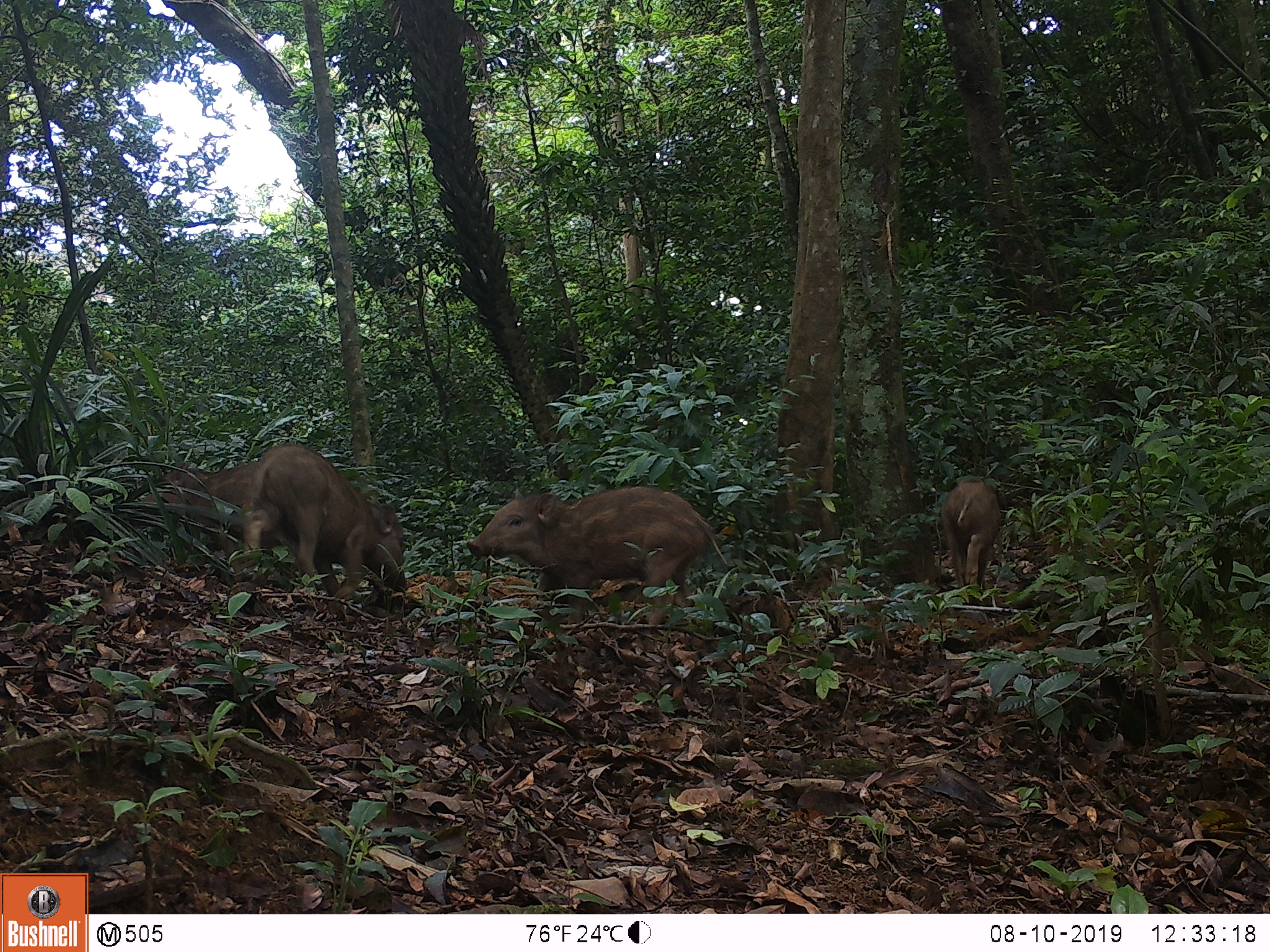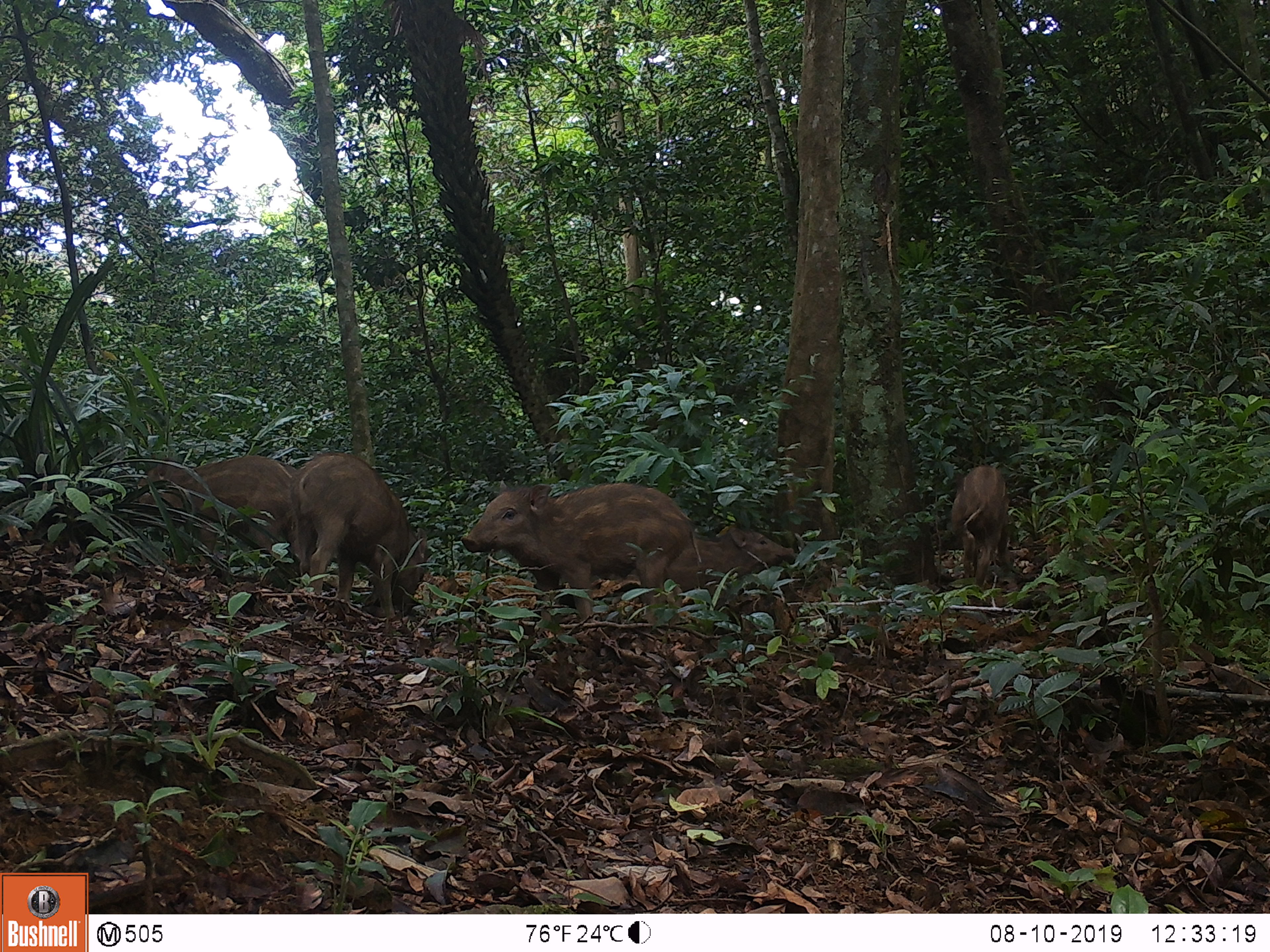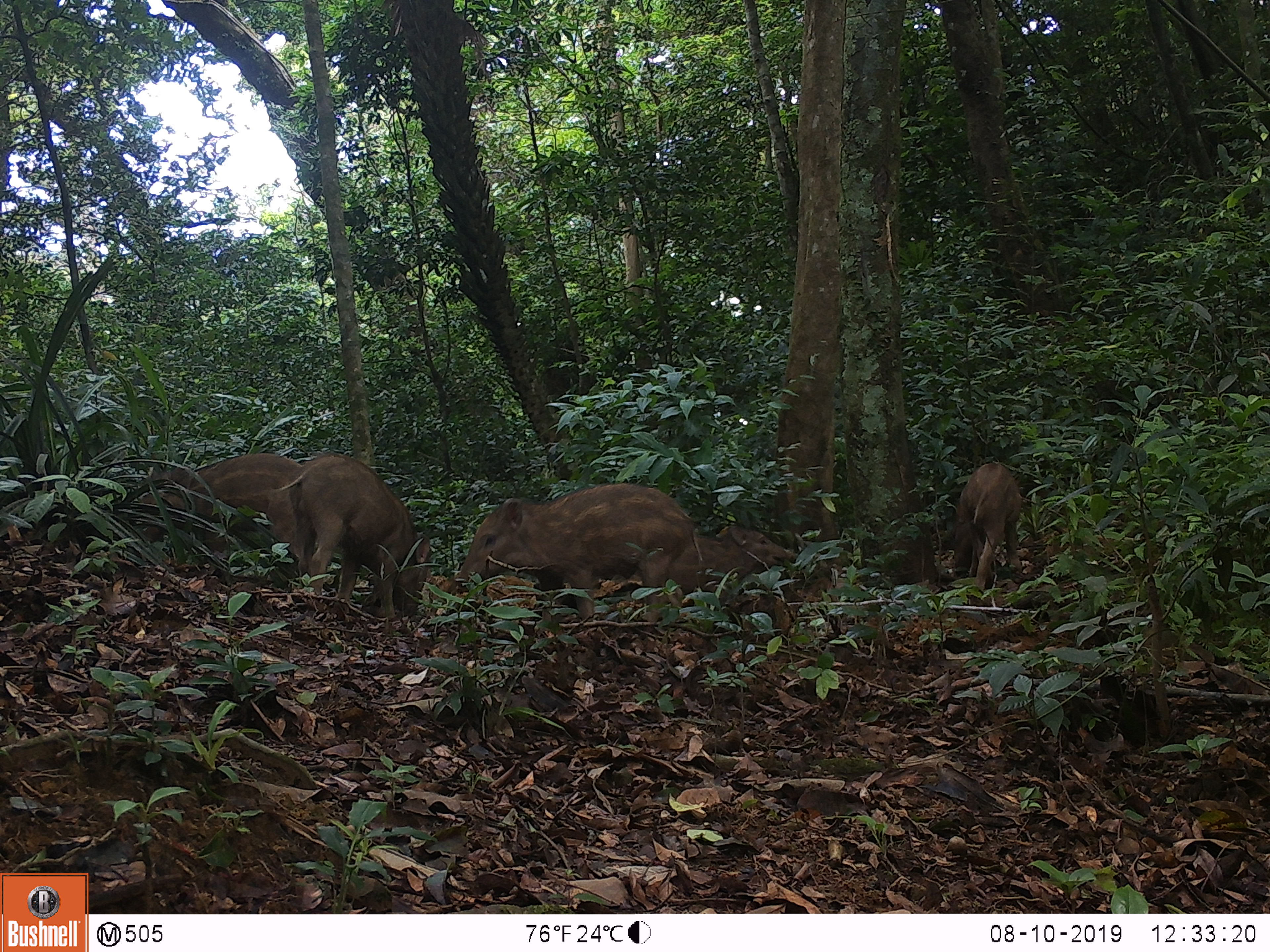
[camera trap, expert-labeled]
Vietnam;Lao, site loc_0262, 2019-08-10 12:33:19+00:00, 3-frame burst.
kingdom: Animalia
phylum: Chordata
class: Mammalia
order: Artiodactyla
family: Suidae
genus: Sus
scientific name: Sus scrofa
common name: eurasian wild pig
Eurasian wild pig (Sus scrofa). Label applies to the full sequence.